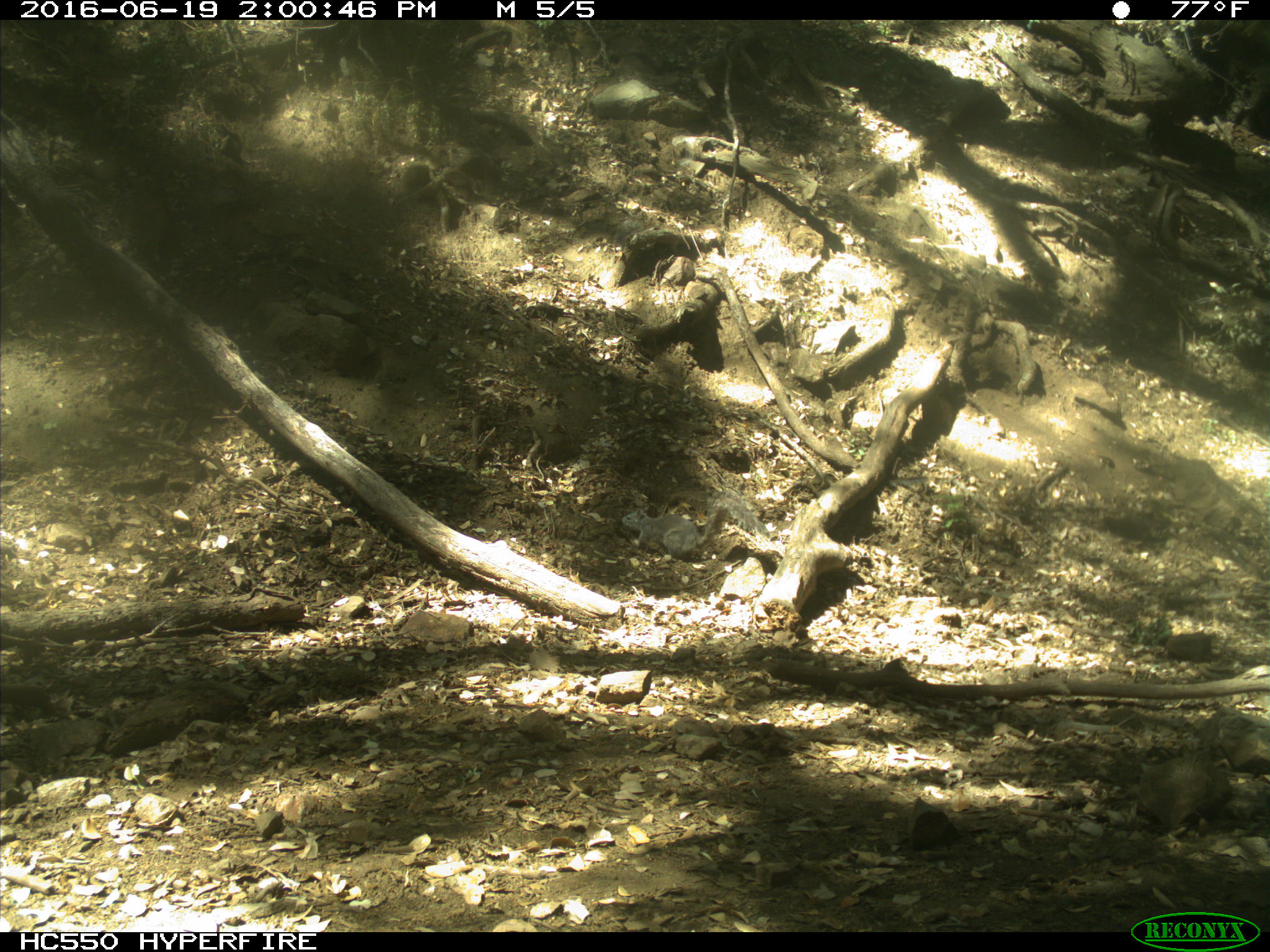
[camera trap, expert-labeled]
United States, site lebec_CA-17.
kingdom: Animalia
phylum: Chordata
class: Mammalia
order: Rodentia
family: Sciuridae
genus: Sciurus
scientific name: Sciurus carolinensis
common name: eastern gray squirrel